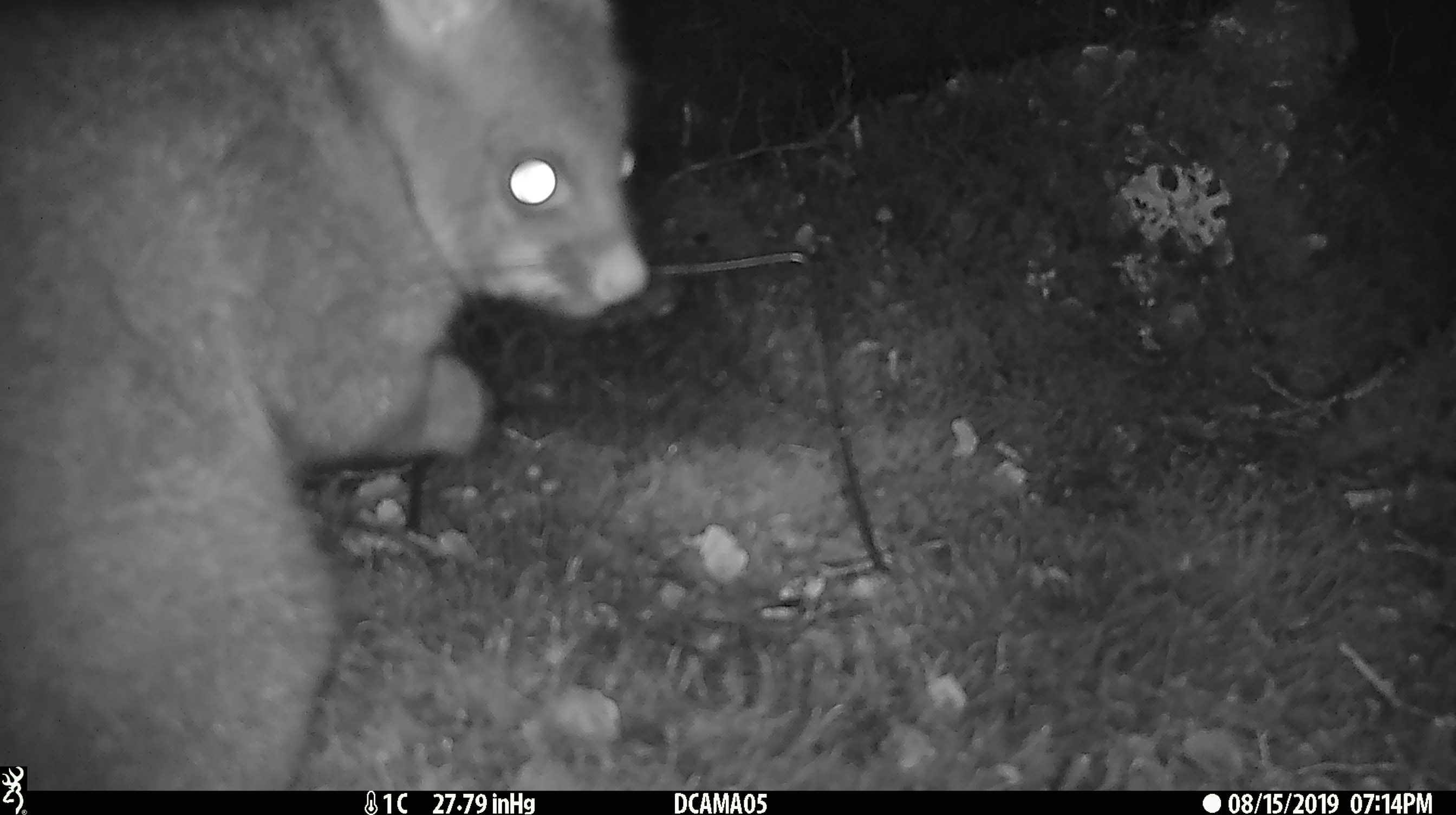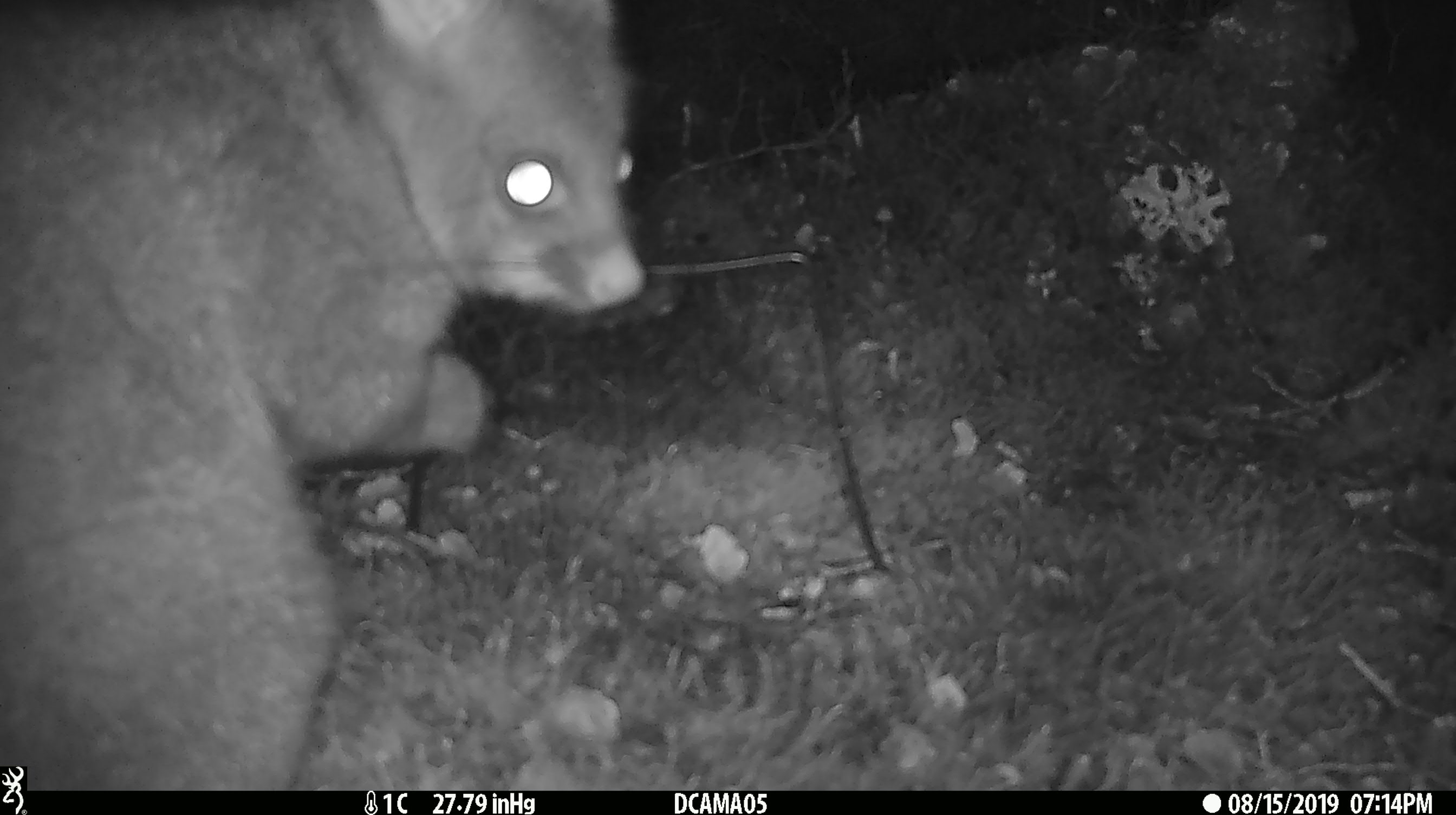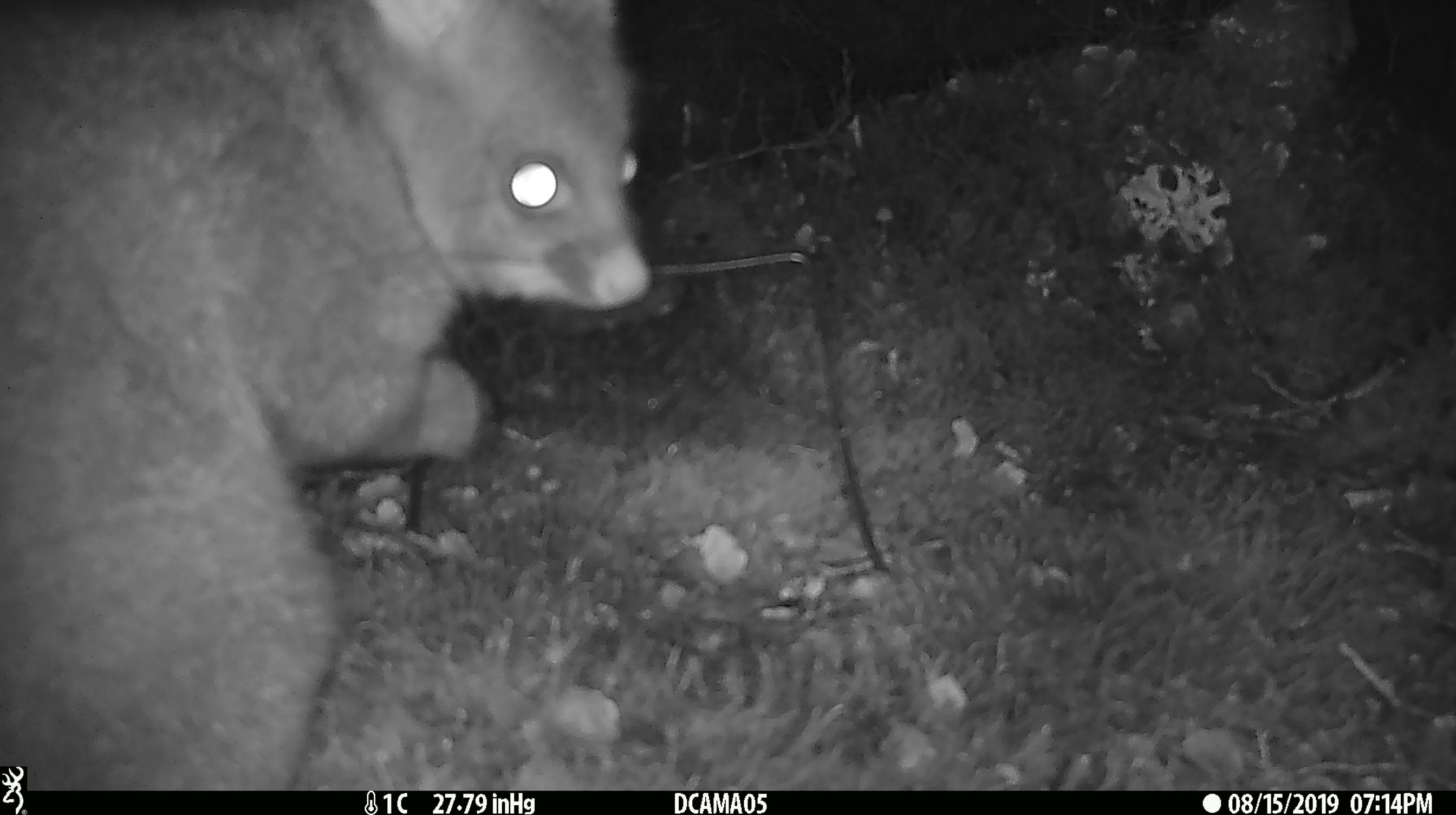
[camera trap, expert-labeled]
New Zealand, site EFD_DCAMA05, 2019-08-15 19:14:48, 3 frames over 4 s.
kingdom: Animalia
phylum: Chordata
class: Mammalia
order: Diprotodontia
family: Phalangeridae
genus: Trichosurus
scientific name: Trichosurus vulpecula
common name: common brushtail possum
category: possum